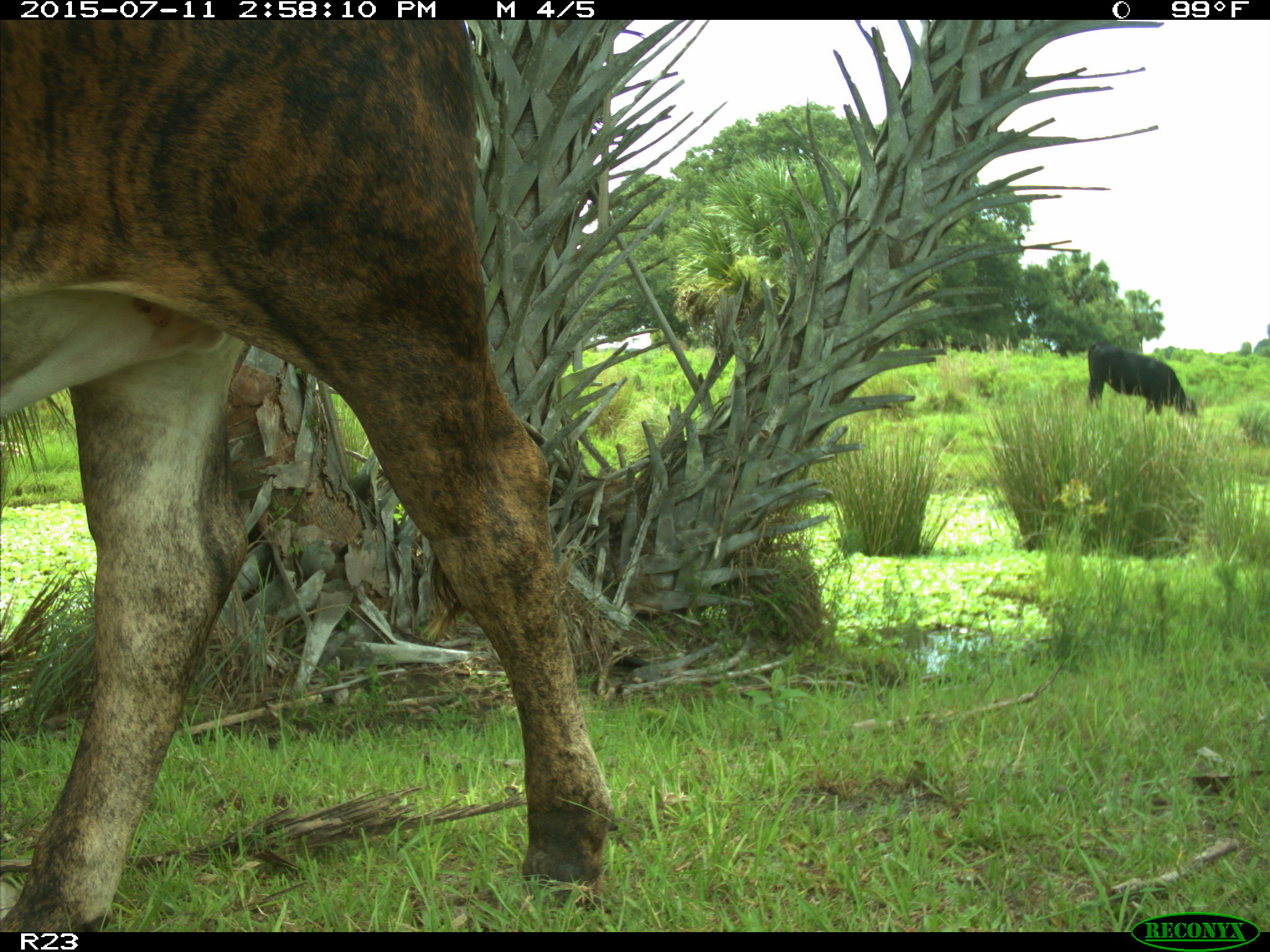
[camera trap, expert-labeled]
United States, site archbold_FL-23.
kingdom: Animalia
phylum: Chordata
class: Mammalia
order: Artiodactyla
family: Bovidae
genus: Bos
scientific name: Bos taurus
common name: domestic cow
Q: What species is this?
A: Bos taurus (domestic cow).